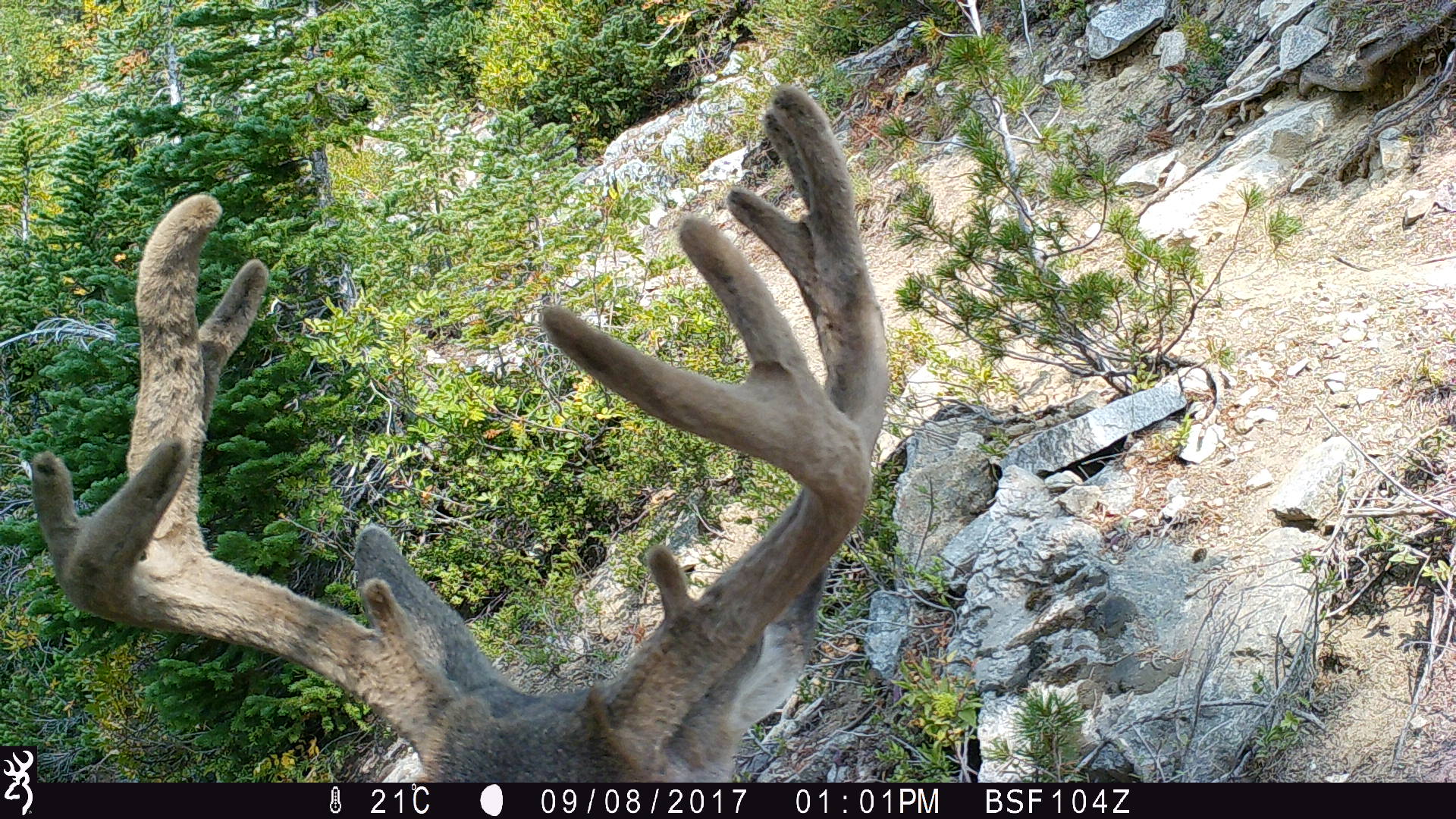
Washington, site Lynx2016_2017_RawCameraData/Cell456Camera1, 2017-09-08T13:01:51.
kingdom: Animalia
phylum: Chordata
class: Mammalia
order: Artiodactyla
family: Cervidae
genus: Odocoileus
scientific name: Odocoileus hemionus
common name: mule deer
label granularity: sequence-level